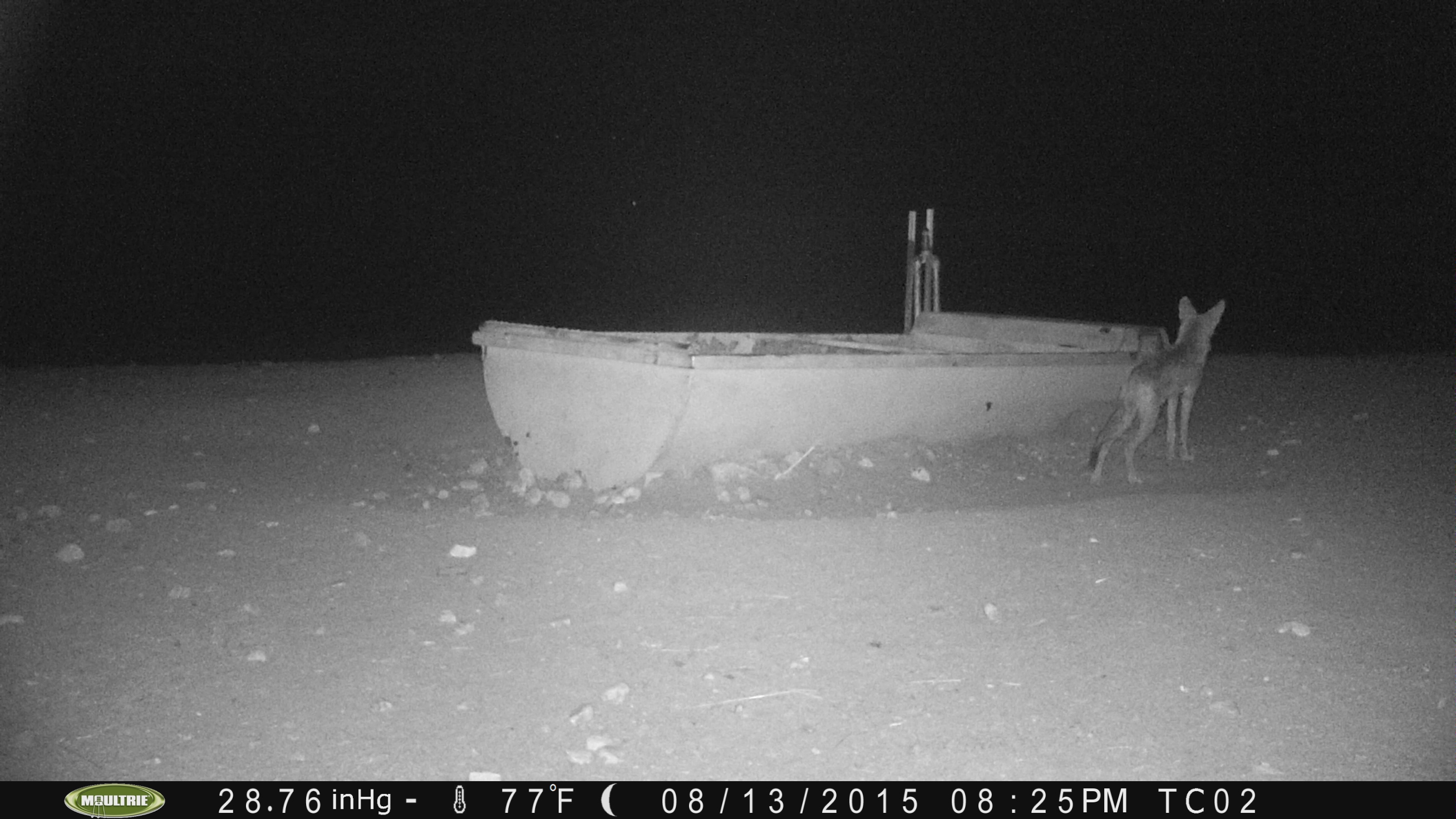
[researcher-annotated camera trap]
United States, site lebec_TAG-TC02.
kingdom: Animalia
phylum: Chordata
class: Mammalia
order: Carnivora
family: Canidae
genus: Canis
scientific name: Canis latrans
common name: coyote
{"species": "Canis latrans (coyote)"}